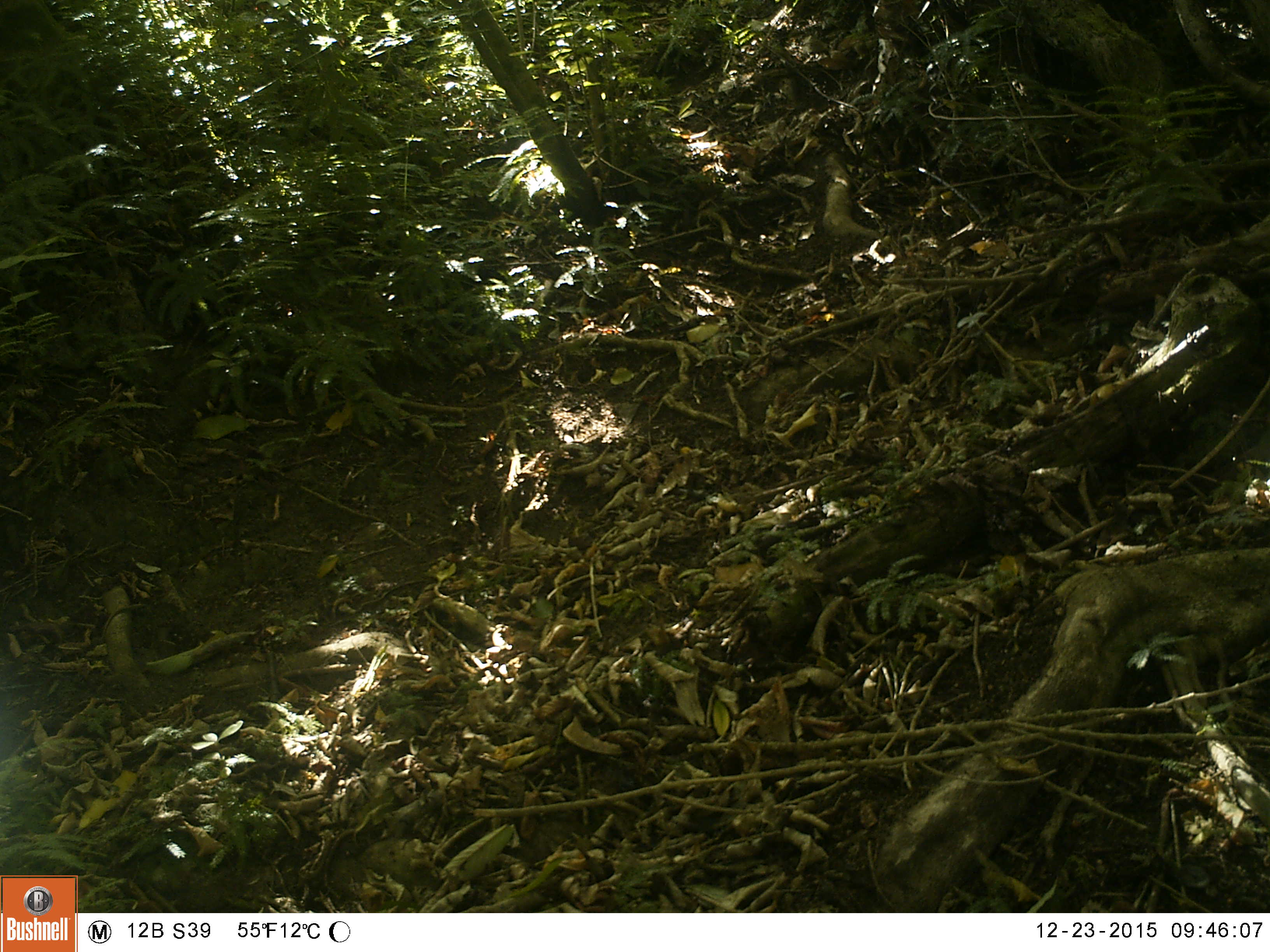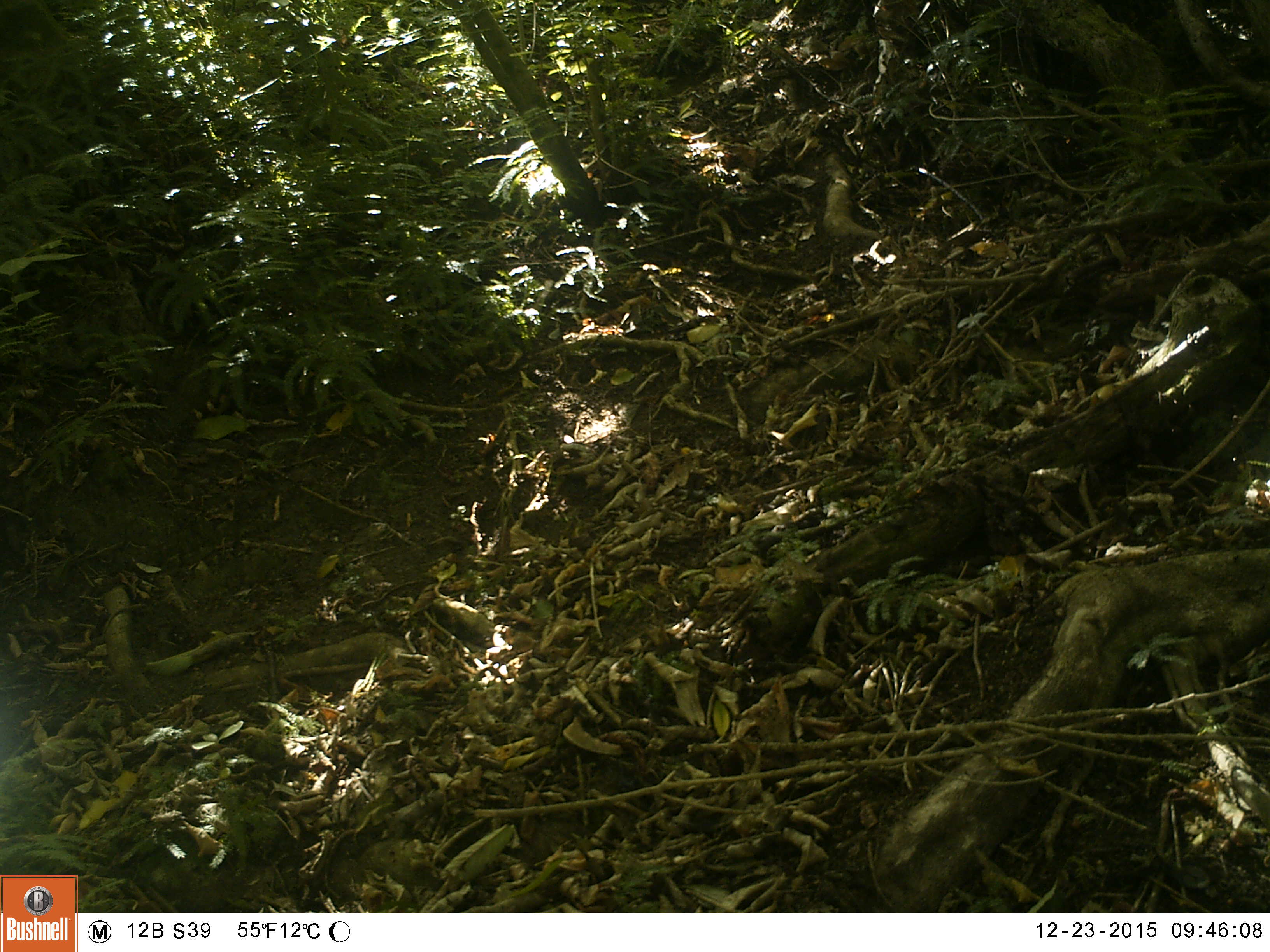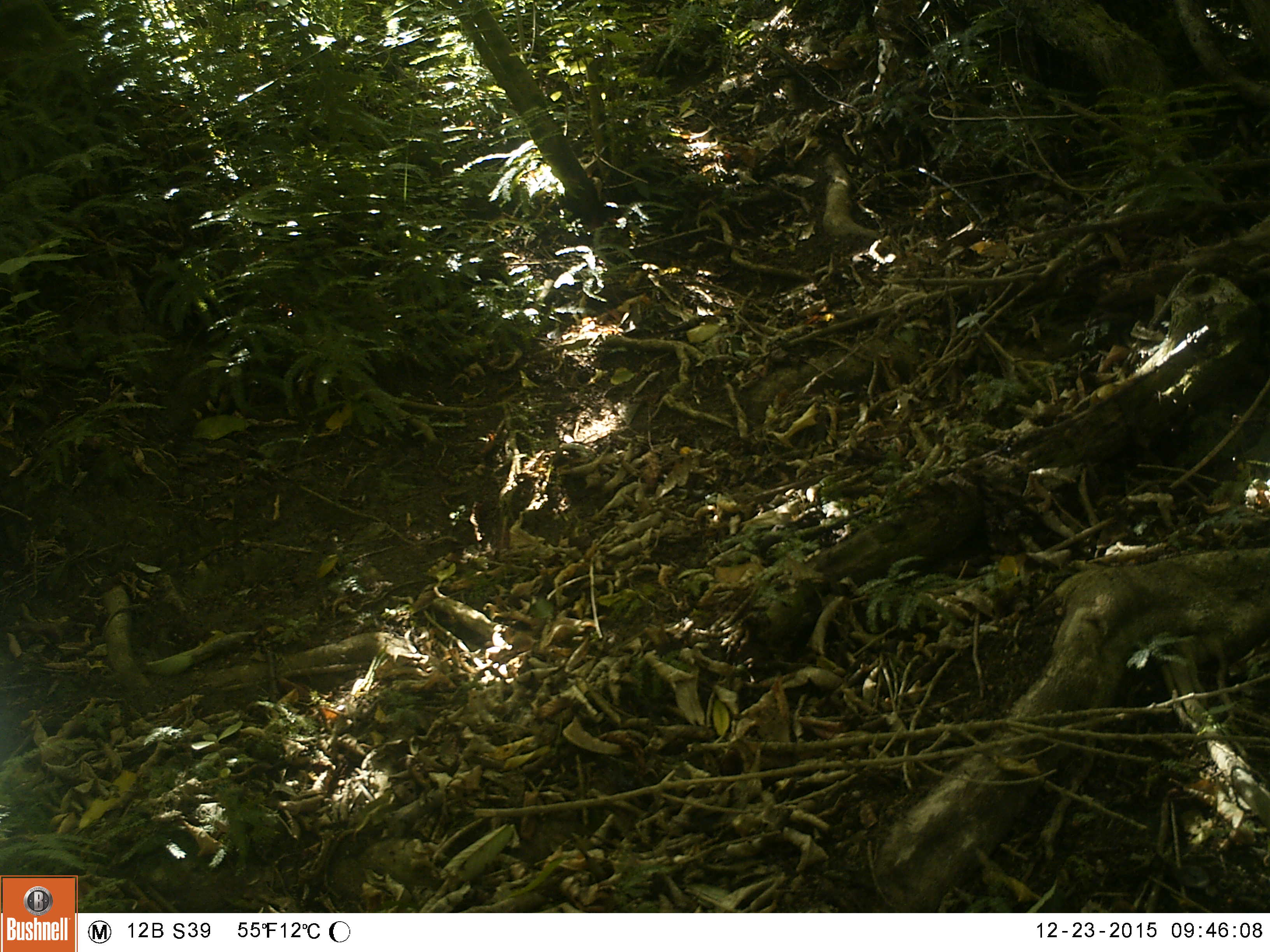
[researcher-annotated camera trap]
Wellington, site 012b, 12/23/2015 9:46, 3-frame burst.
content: no animal present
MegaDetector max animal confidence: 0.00